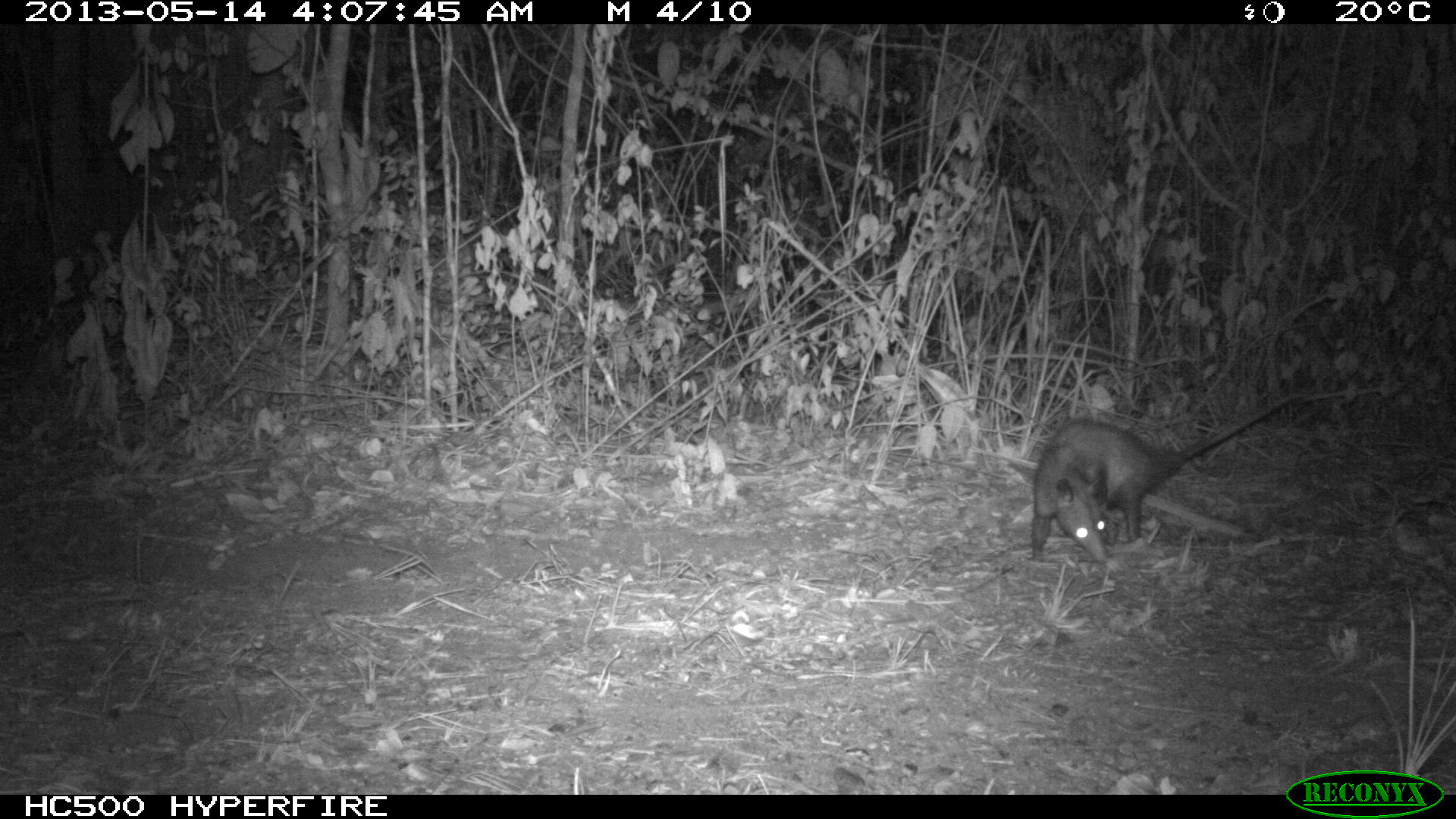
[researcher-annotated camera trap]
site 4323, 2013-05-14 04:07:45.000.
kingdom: Animalia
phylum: Chordata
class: Mammalia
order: Didelphimorphia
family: Didelphidae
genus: Didelphis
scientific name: Didelphis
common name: american opossums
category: didelphis sp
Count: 1.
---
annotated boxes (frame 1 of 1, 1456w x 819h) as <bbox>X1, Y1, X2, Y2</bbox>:
didelphis sp: <bbox>1025, 390, 1305, 565</bbox>